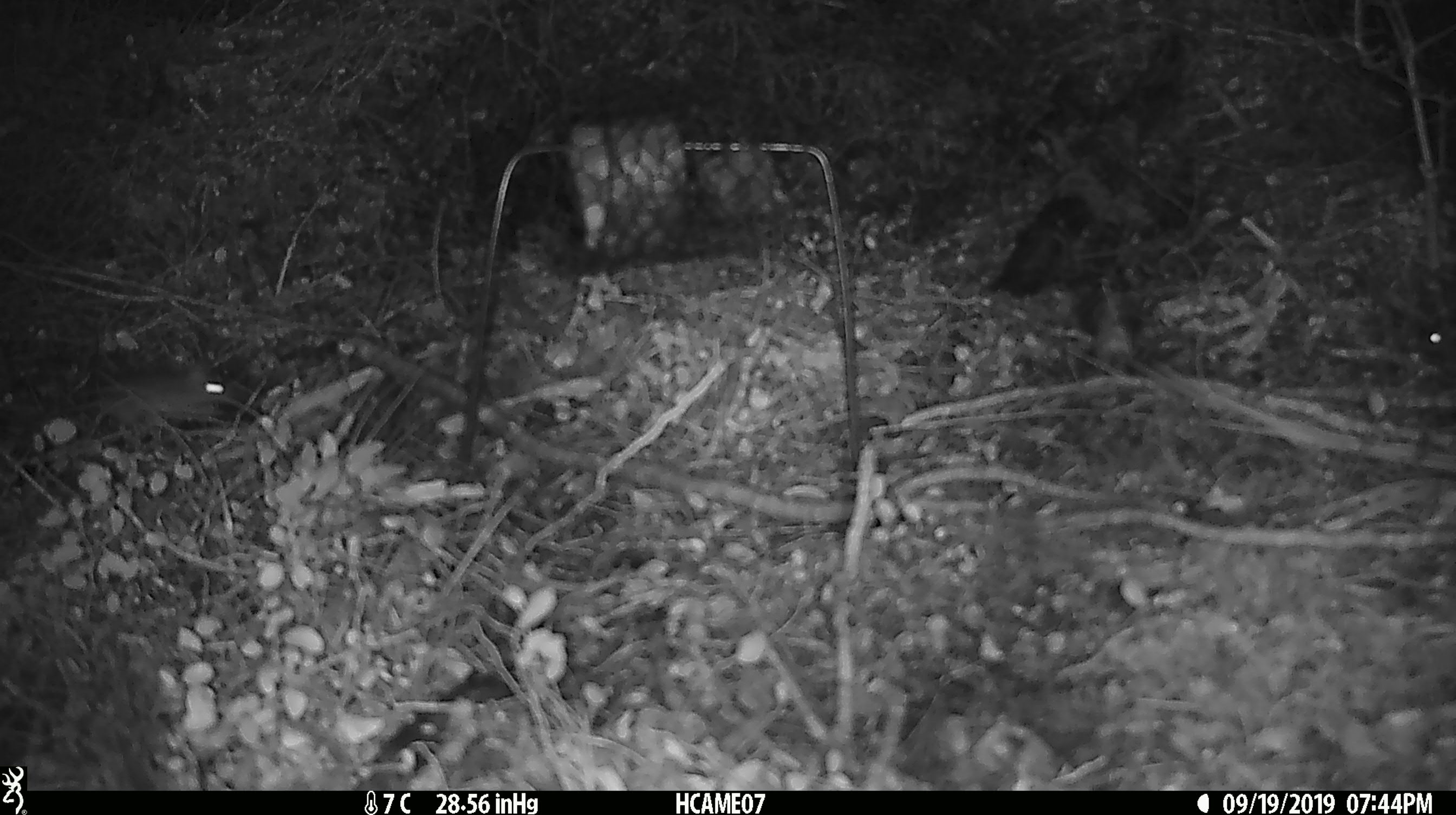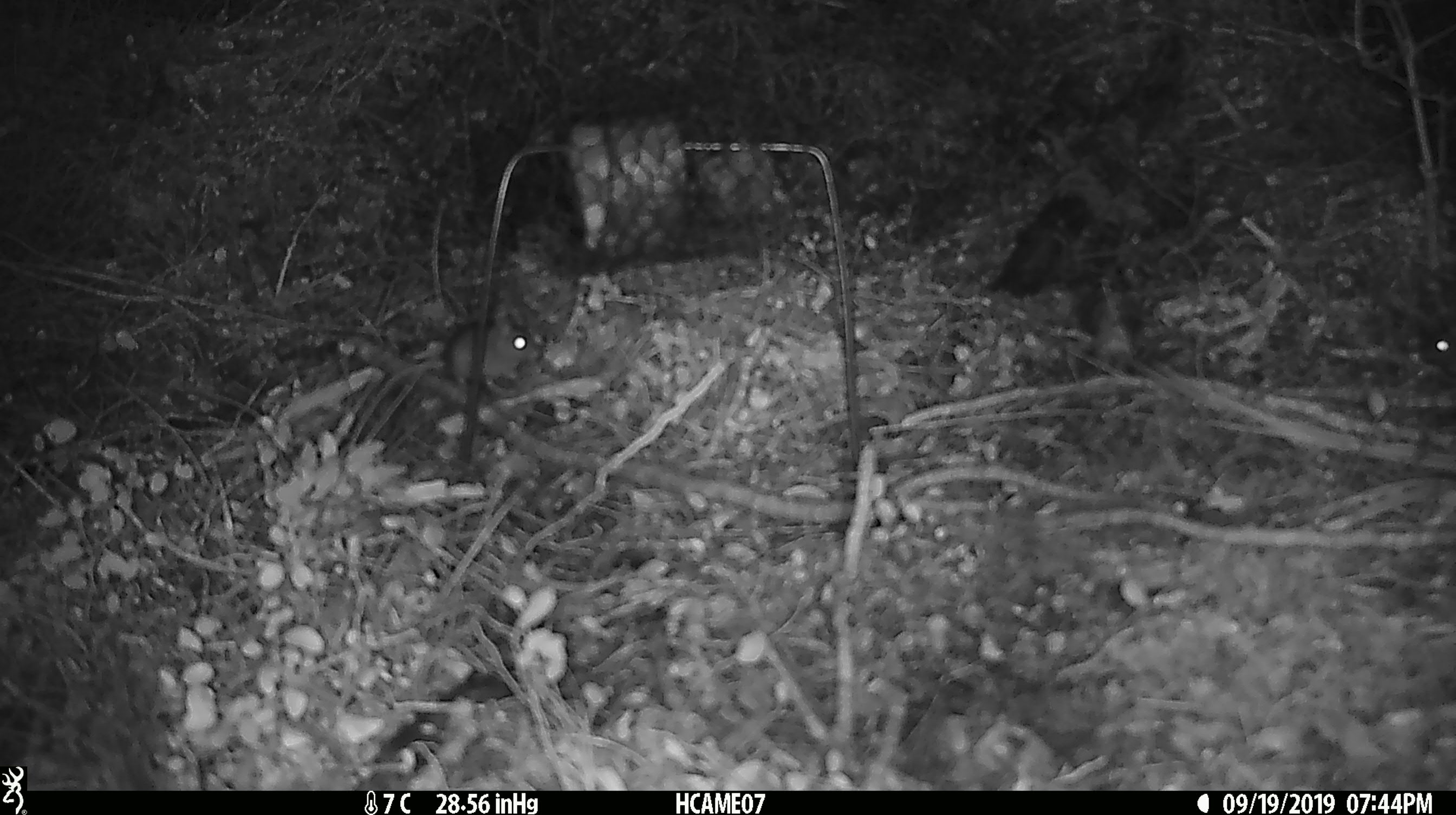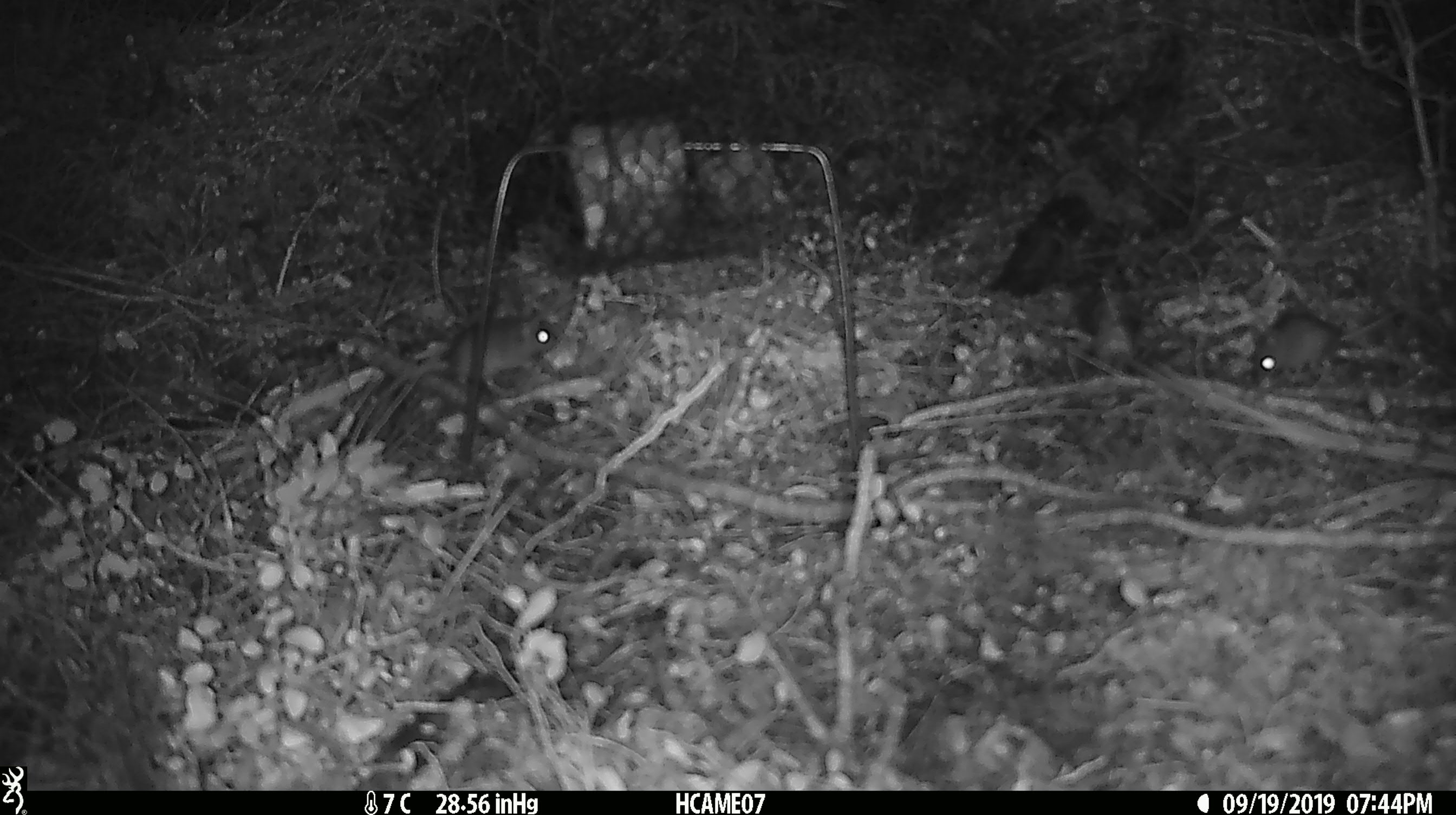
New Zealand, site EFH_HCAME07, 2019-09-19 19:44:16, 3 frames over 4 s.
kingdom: Animalia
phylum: Chordata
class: Mammalia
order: Rodentia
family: Muridae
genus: Mus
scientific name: Mus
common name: mouse